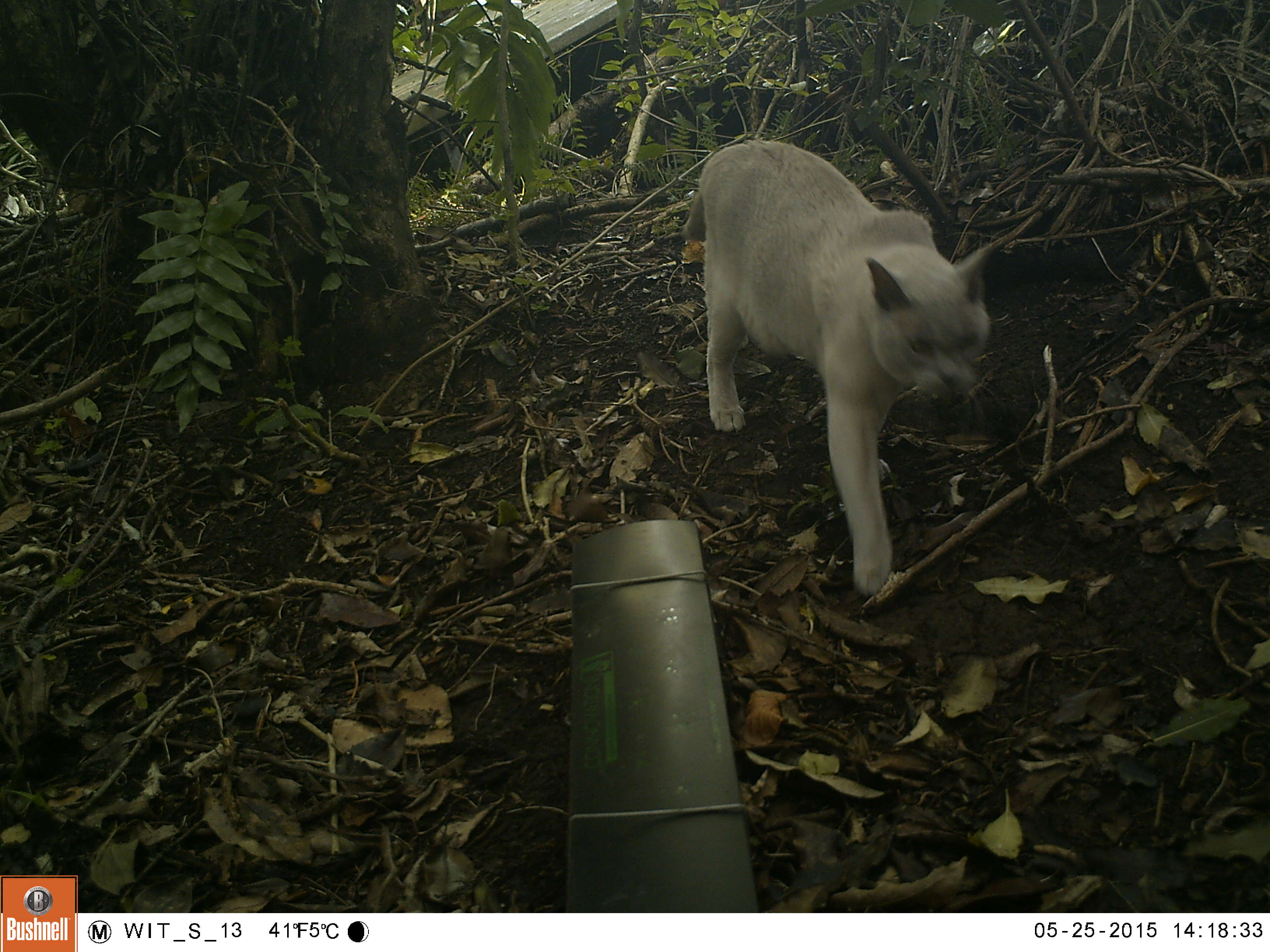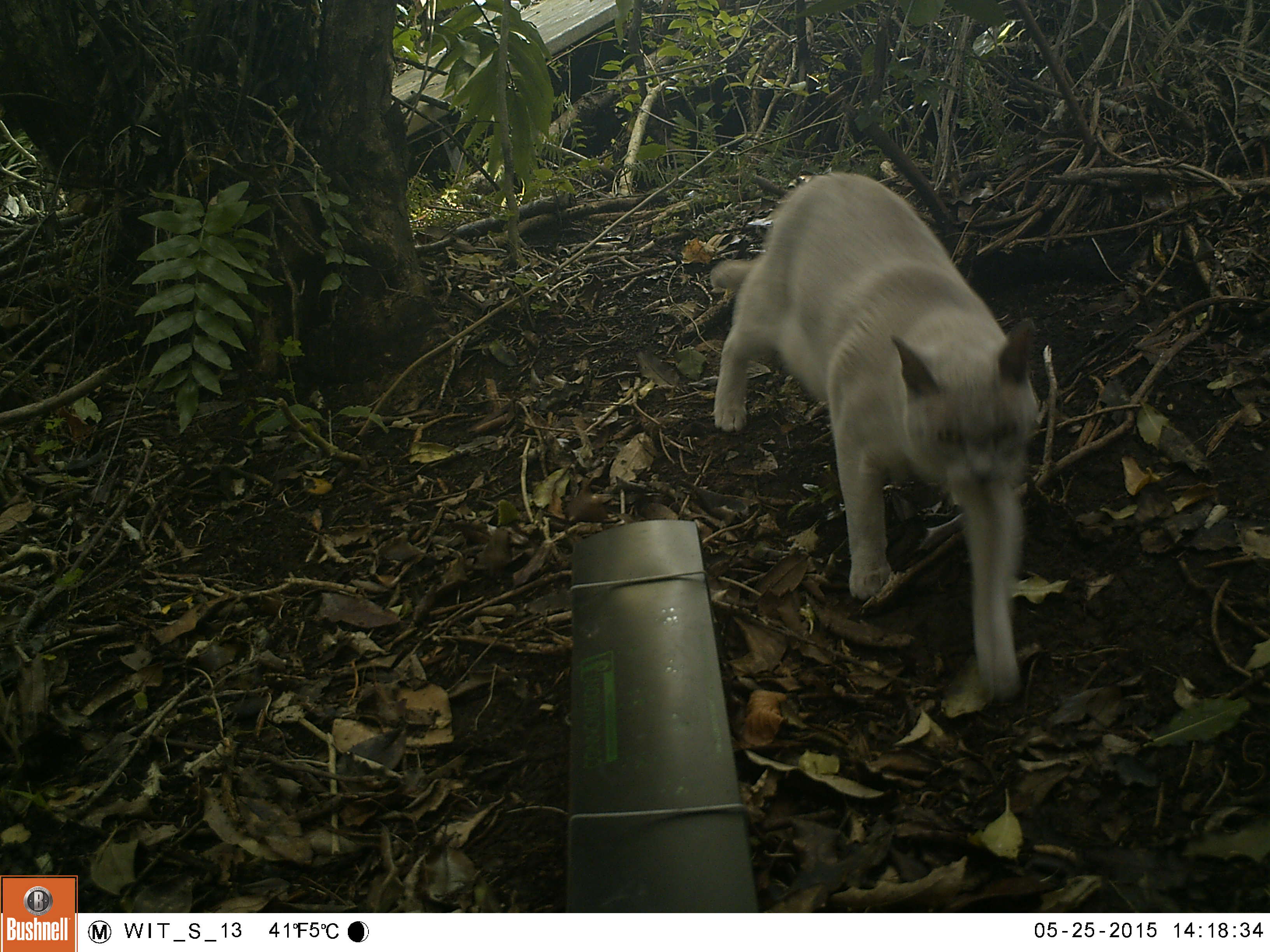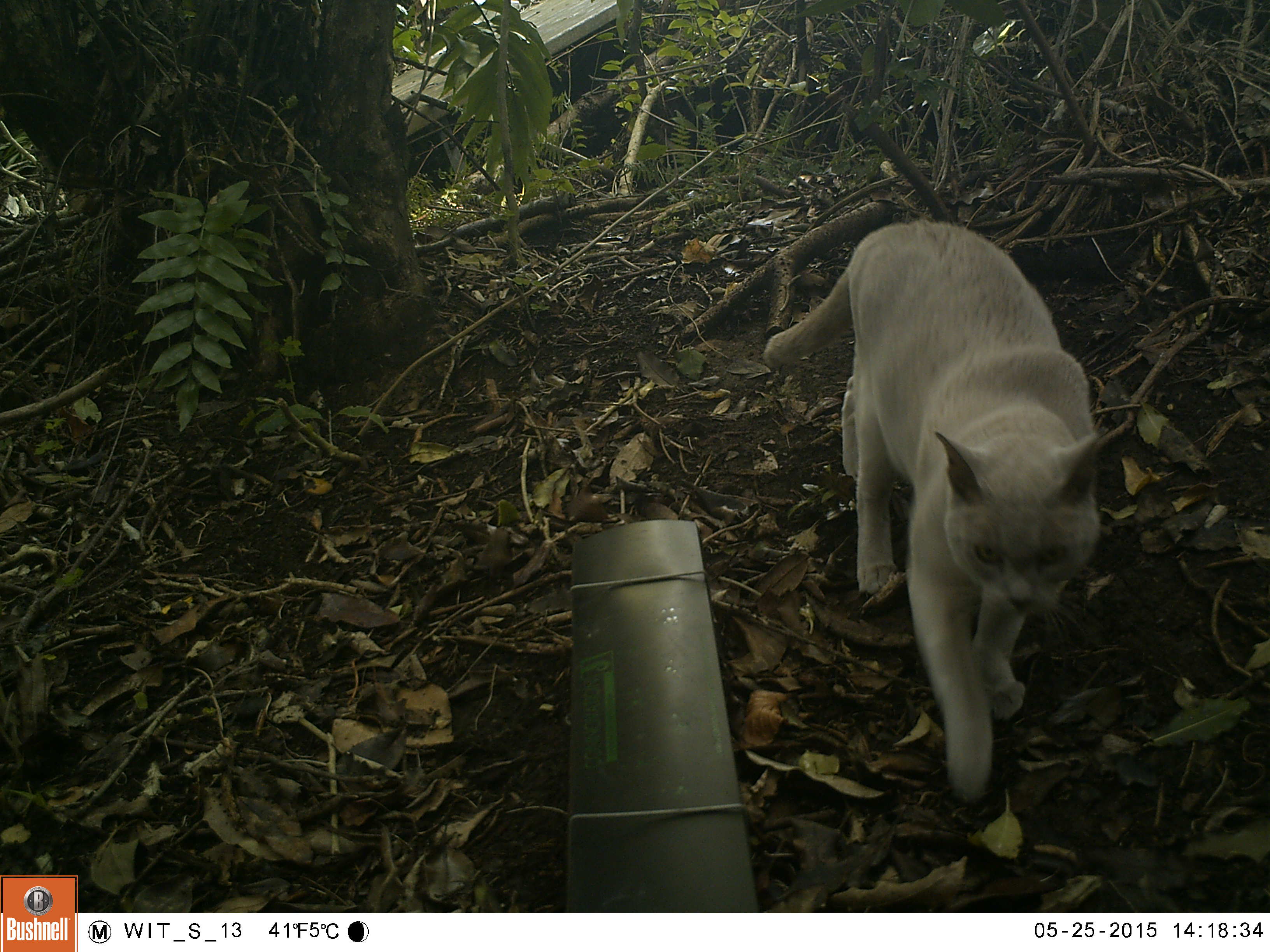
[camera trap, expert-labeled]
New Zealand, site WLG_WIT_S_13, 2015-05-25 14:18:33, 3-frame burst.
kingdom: Animalia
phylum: Chordata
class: Mammalia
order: Carnivora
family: Felidae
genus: Felis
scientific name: Felis catus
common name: domestic cat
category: cat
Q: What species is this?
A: Cat (domestic cat) (Felis catus).